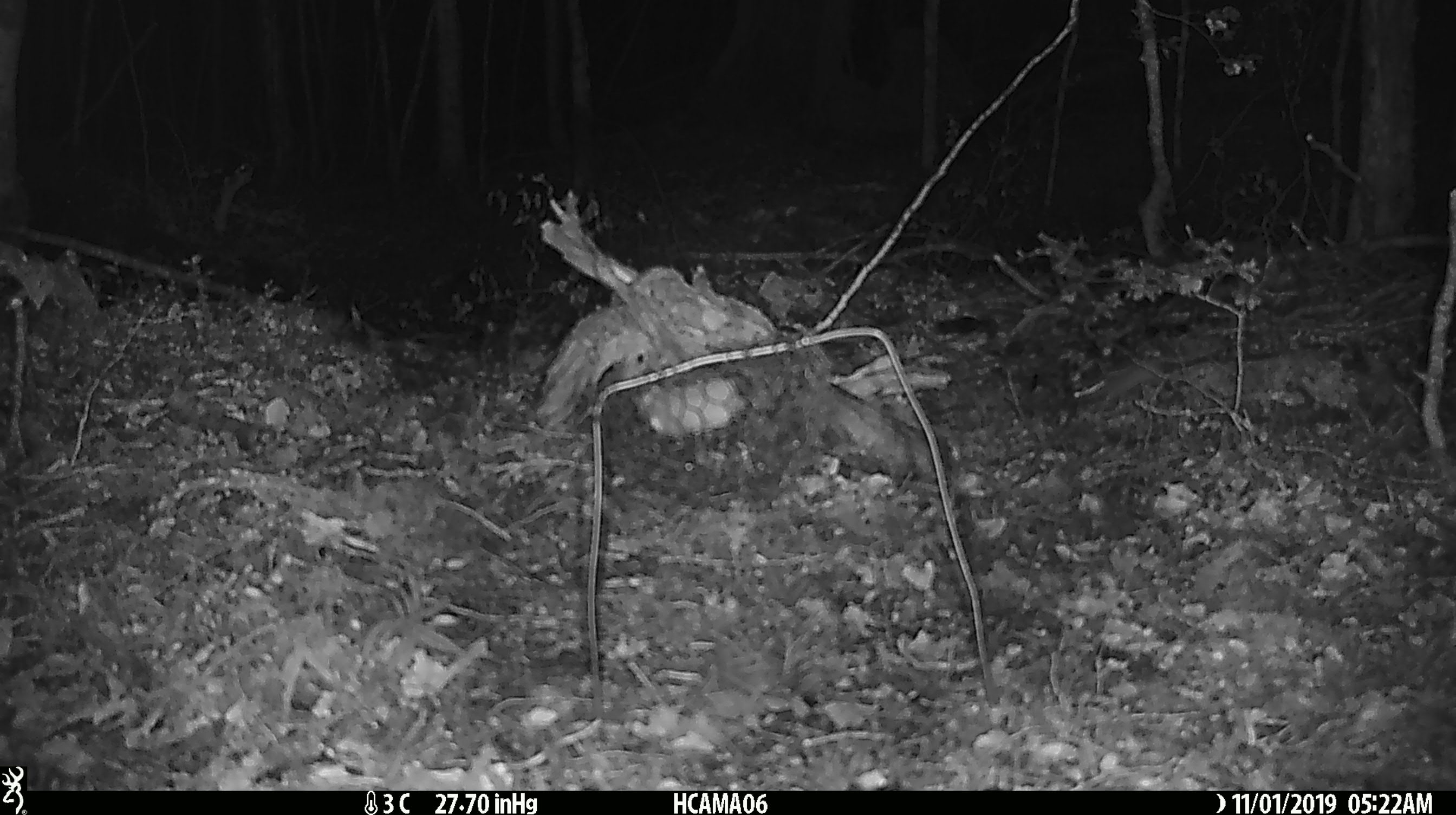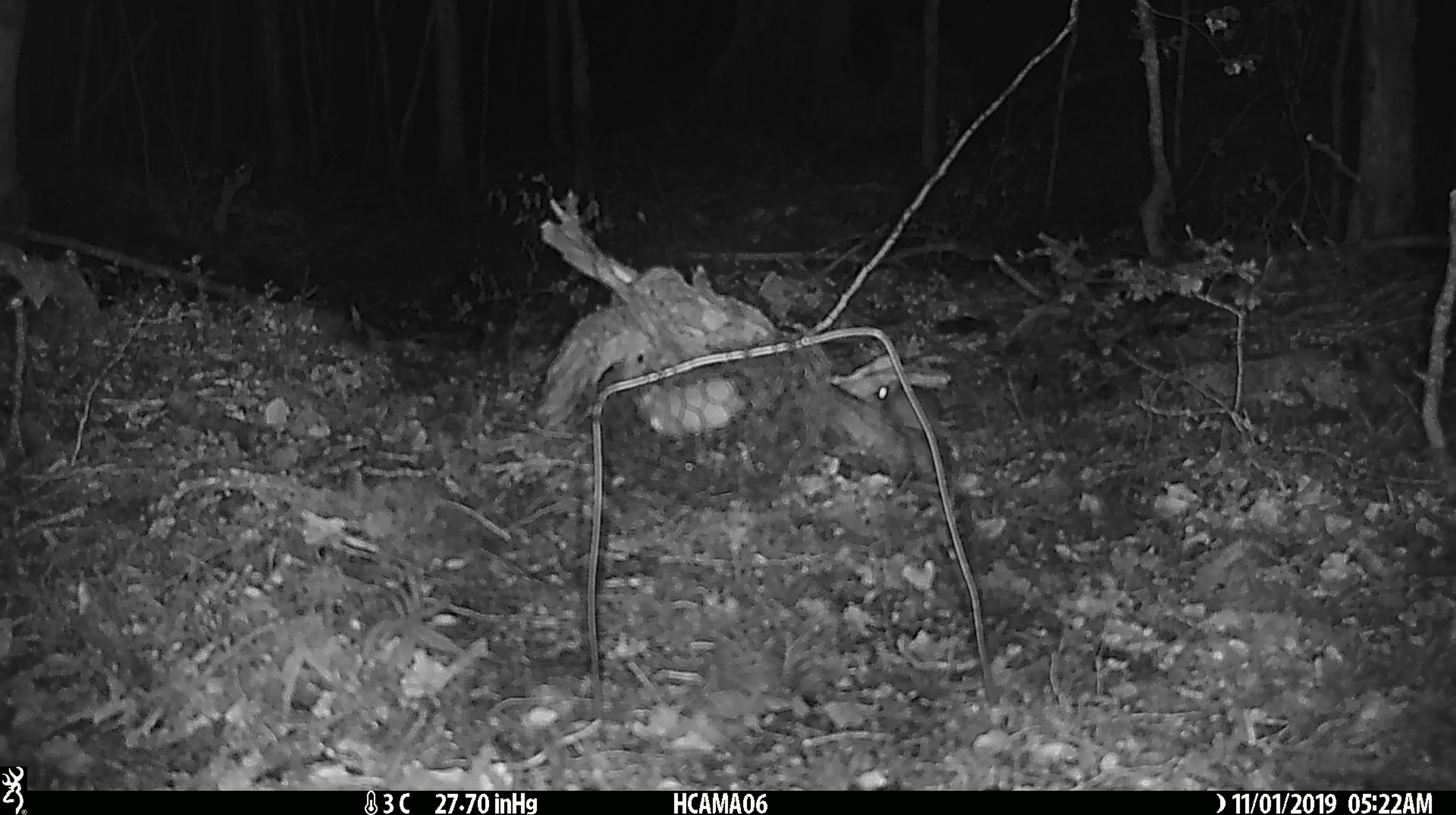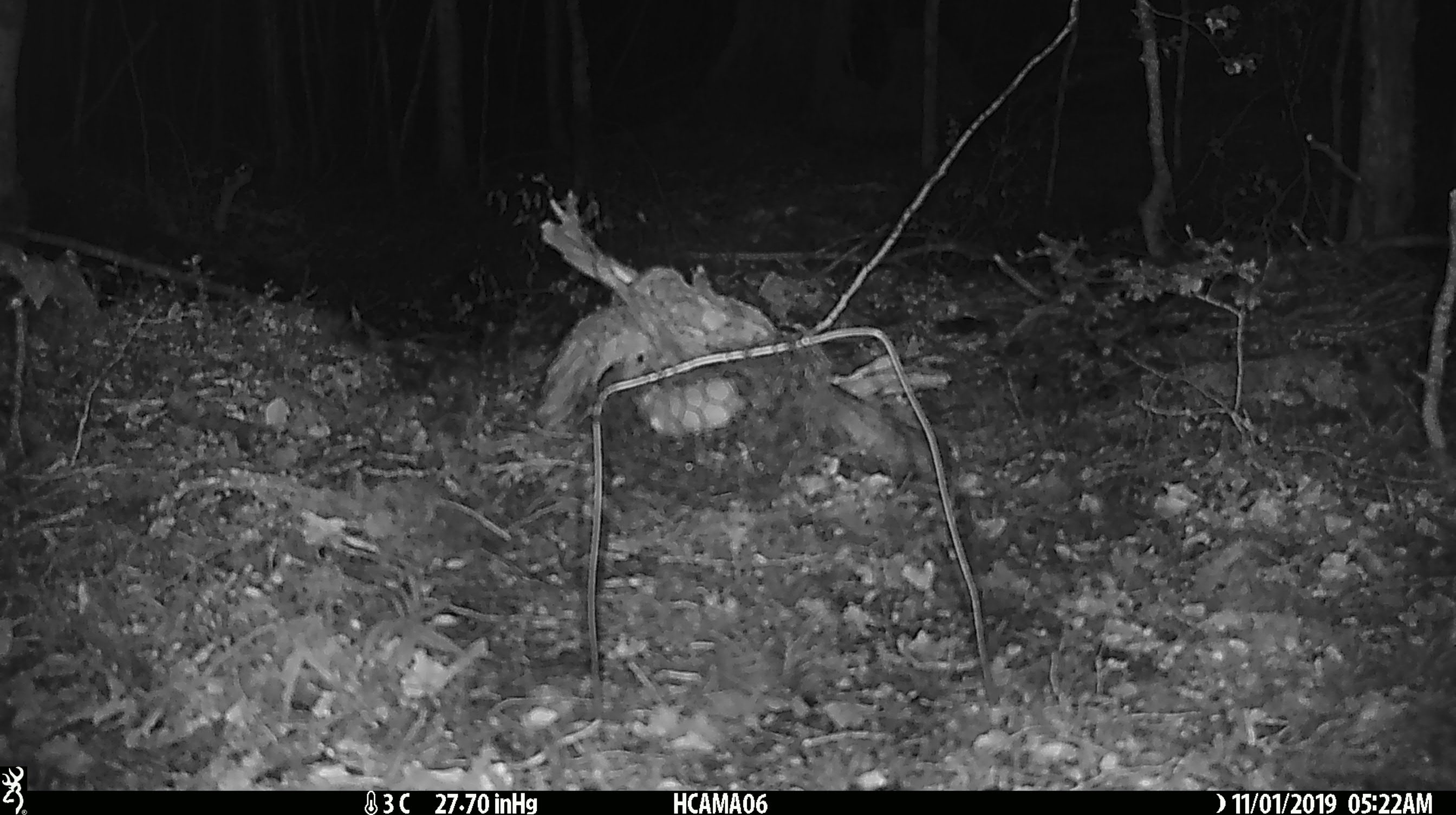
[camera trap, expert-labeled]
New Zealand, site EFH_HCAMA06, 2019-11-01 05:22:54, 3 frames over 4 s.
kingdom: Animalia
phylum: Chordata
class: Mammalia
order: Rodentia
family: Muridae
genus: Mus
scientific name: Mus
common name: mouse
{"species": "mouse (Mus)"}